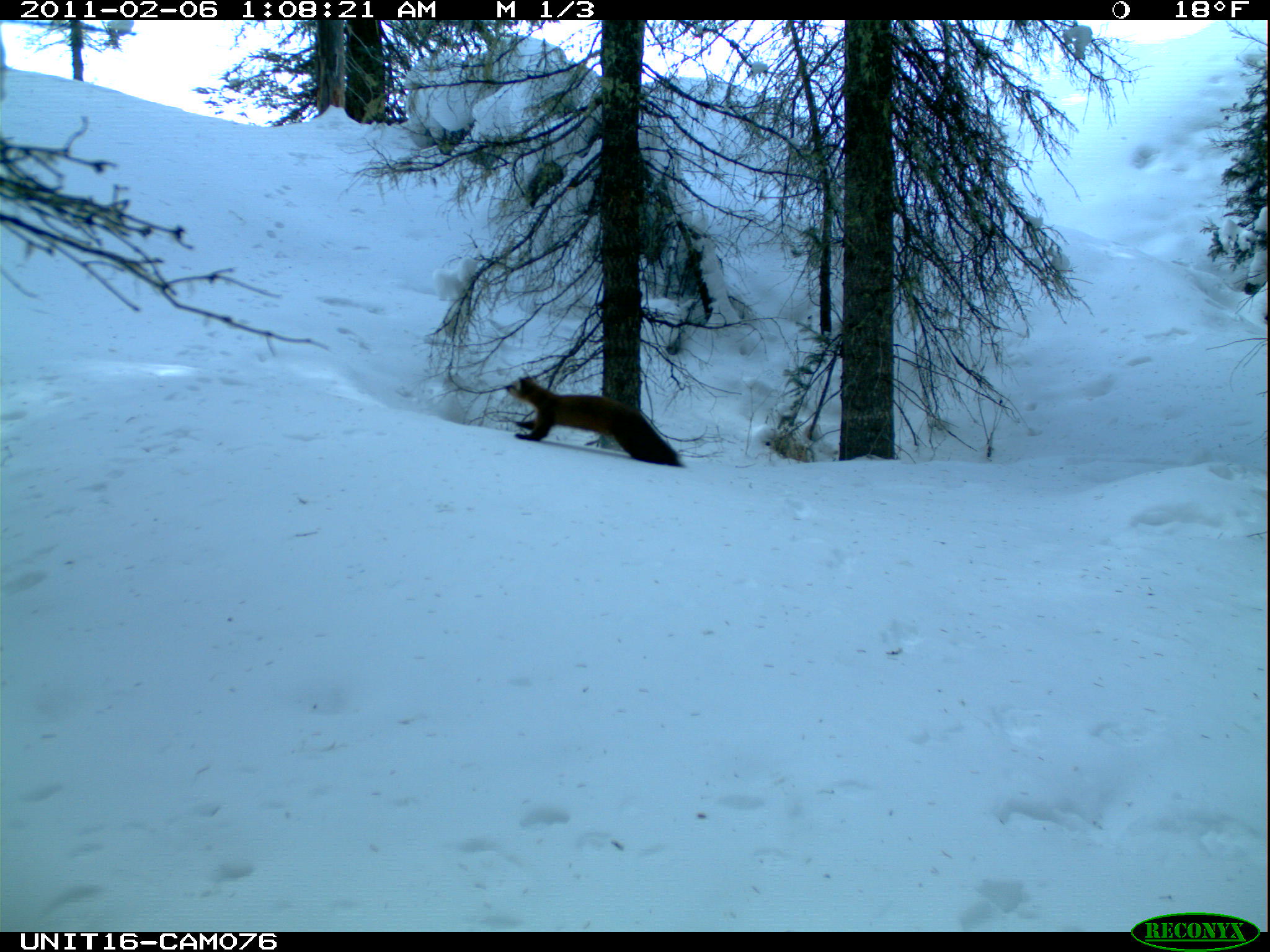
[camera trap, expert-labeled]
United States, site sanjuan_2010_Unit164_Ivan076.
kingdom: Animalia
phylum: Chordata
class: Mammalia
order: Carnivora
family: Mustelidae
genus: Martes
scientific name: Martes americana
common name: american marten